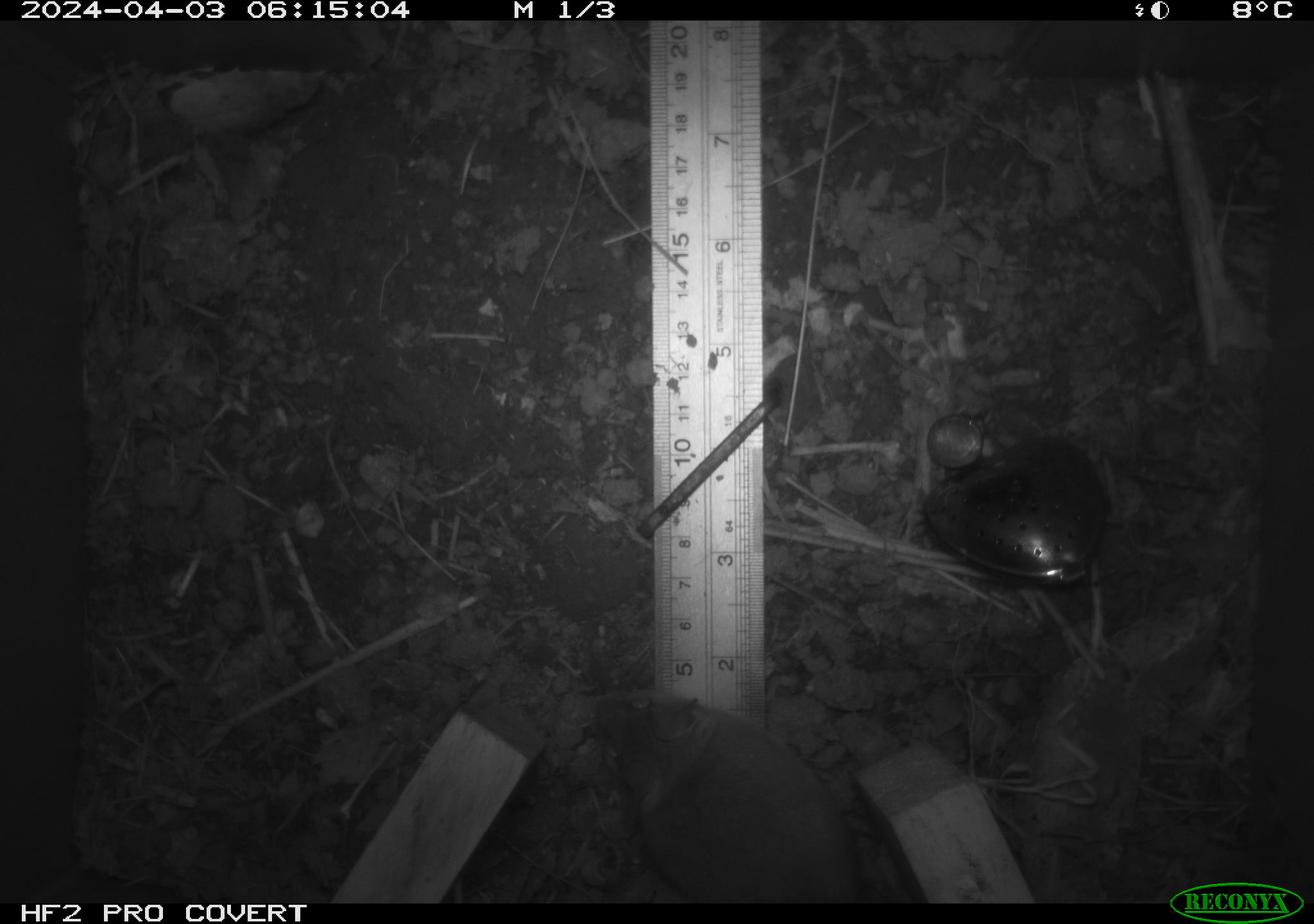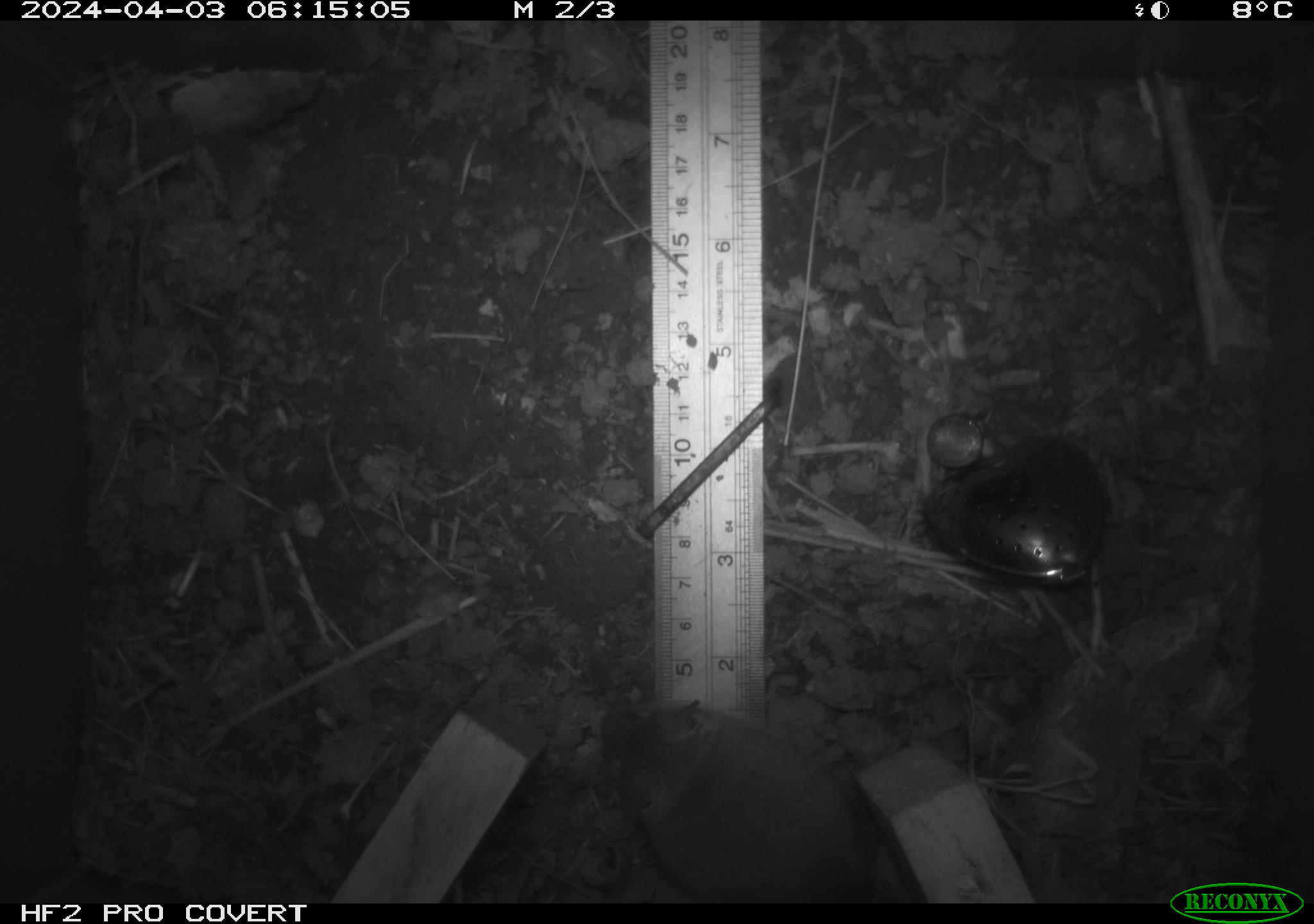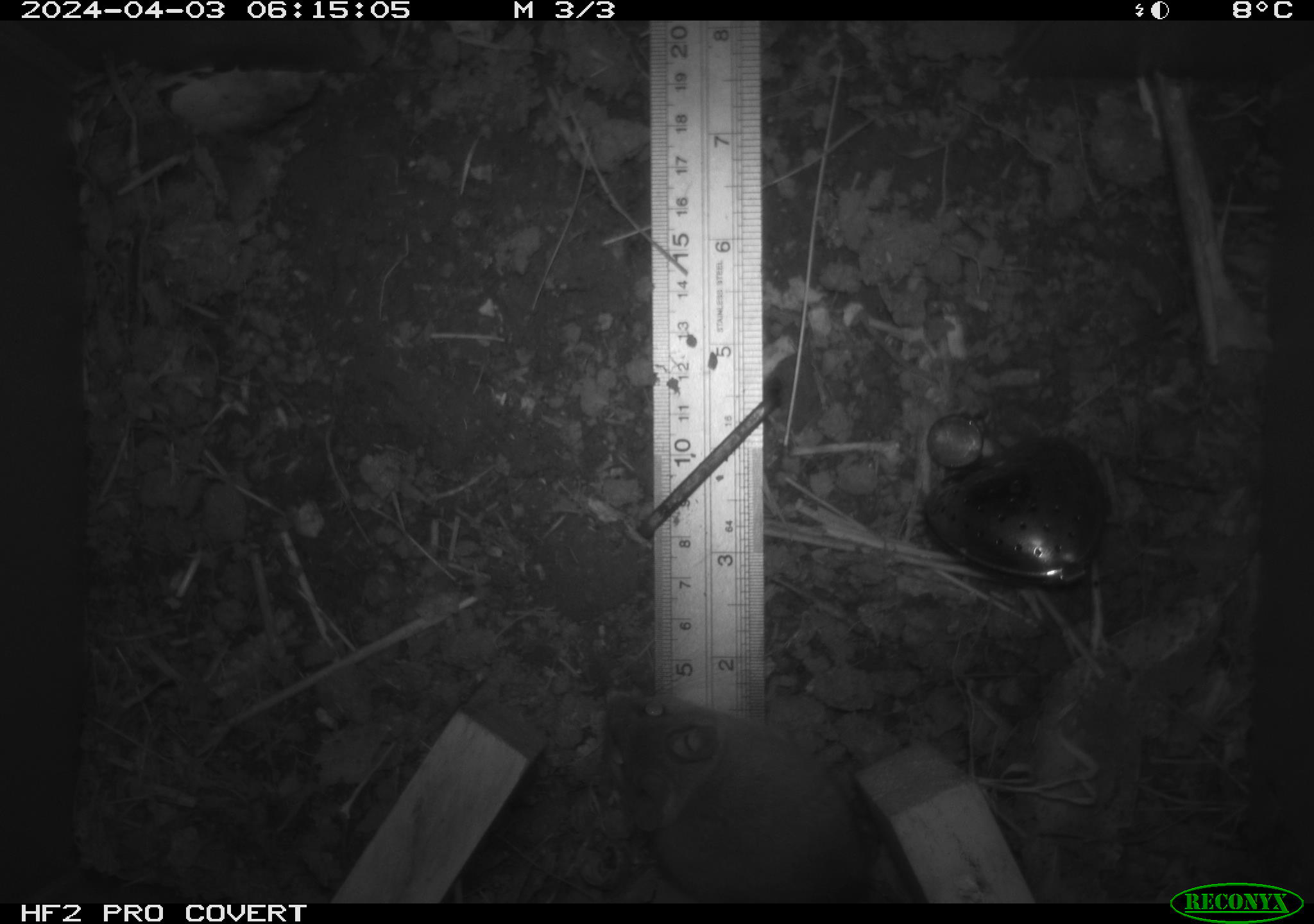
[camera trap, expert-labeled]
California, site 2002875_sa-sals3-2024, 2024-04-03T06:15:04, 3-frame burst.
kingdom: Animalia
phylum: Chordata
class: Mammalia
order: Rodentia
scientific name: Rodentia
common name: mouse species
Mouse species (Rodentia).